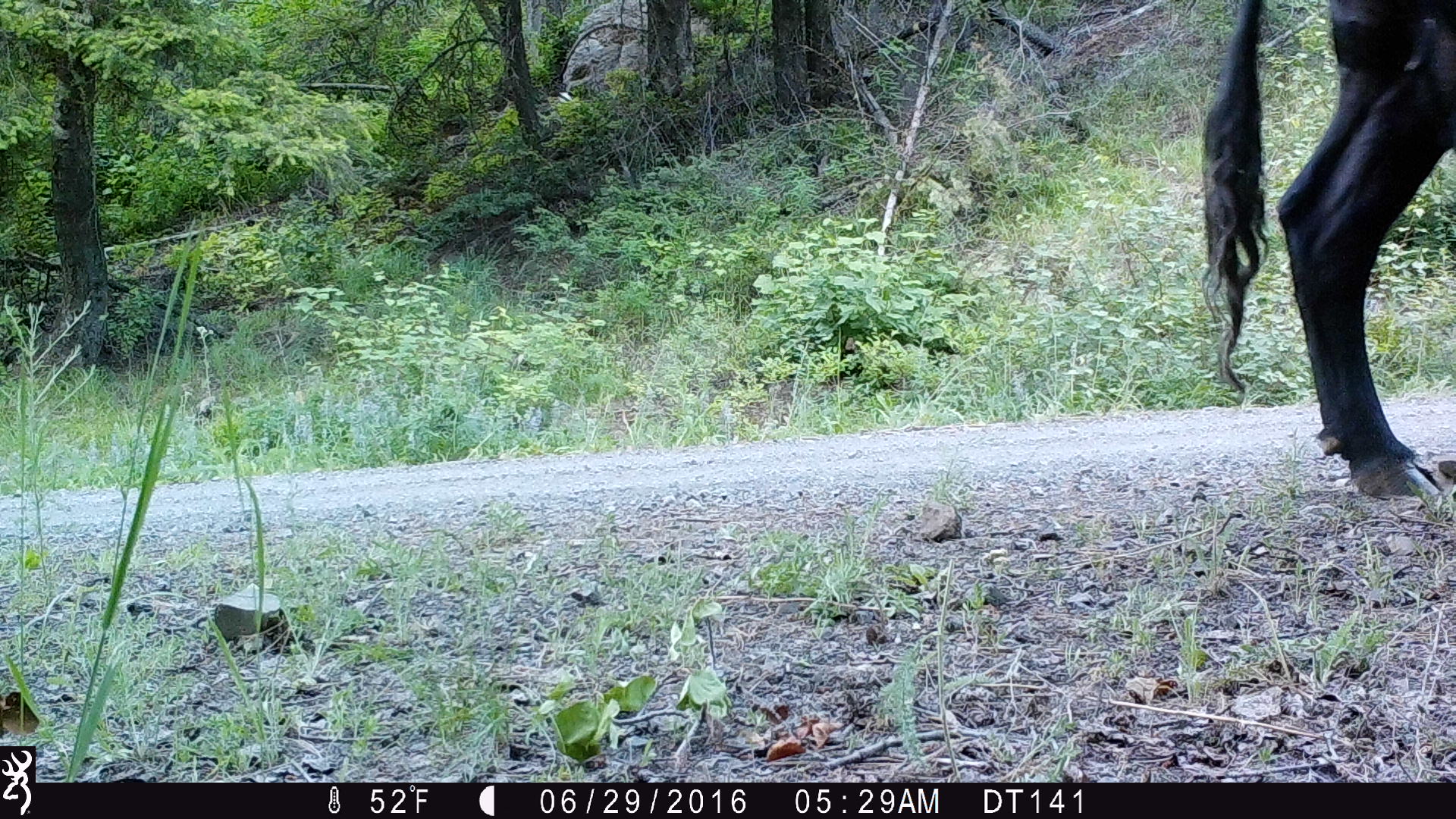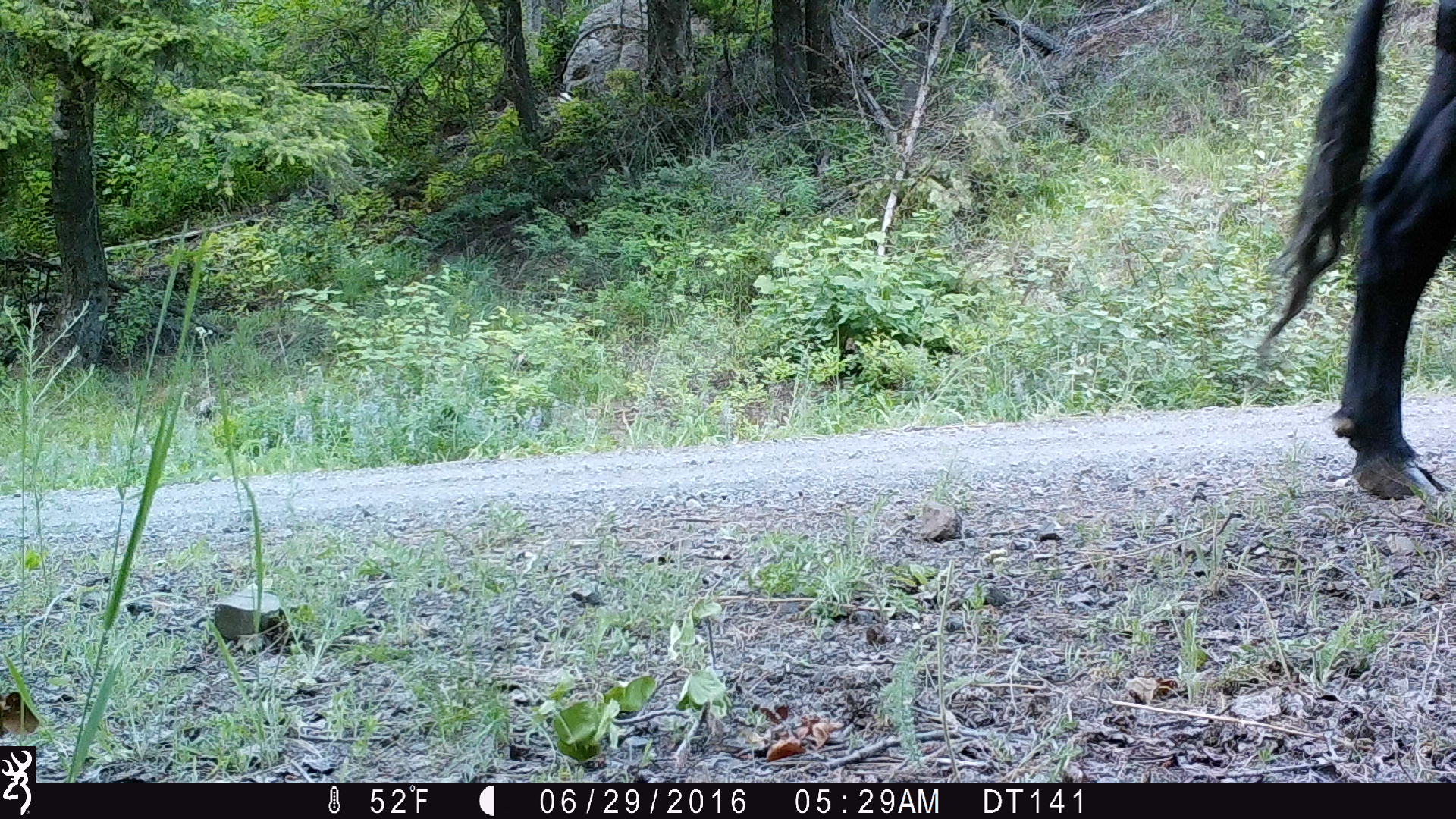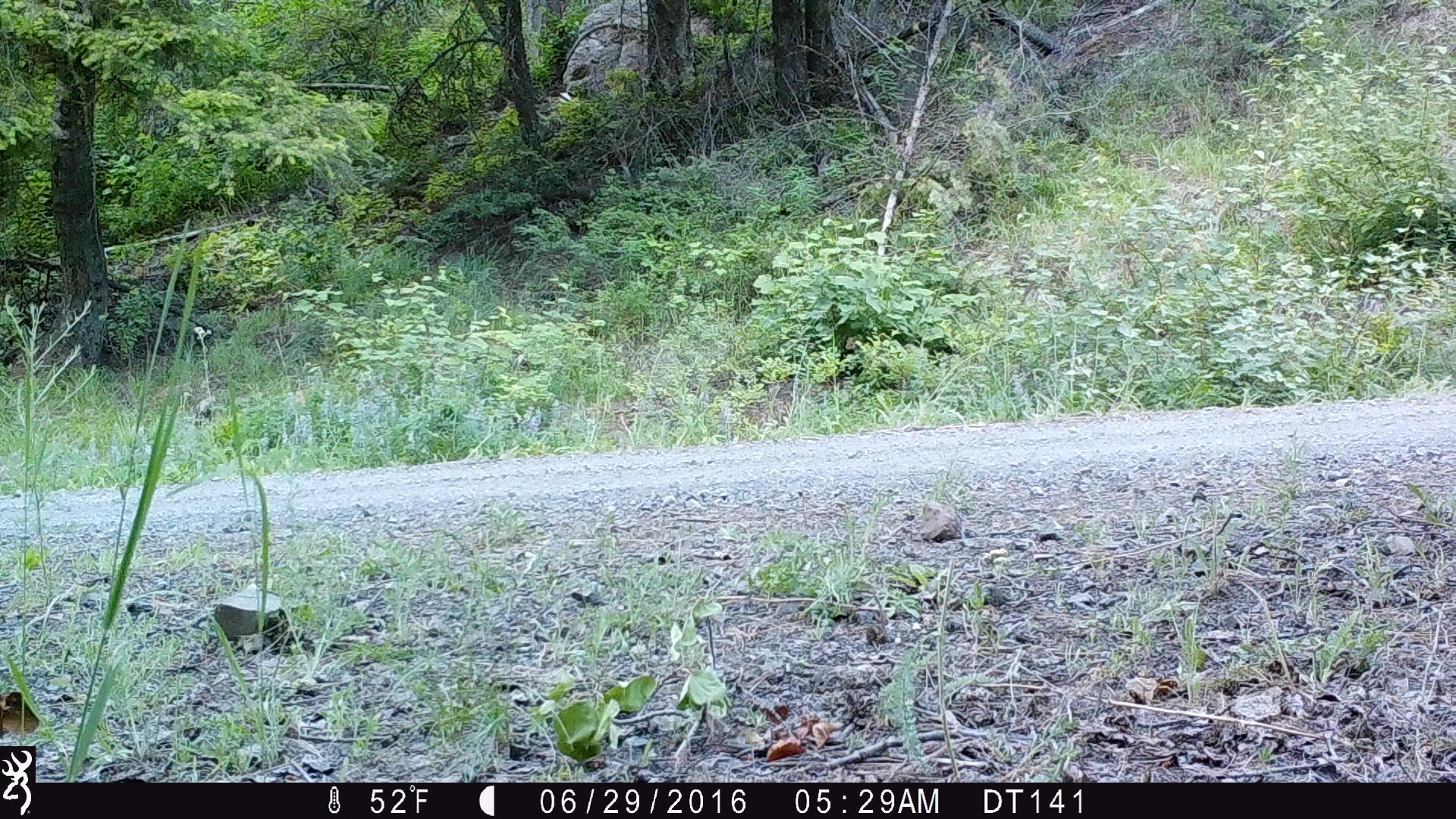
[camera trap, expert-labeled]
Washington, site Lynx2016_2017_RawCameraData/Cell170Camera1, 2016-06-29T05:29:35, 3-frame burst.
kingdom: Animalia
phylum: Chordata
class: Mammalia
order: Artiodactyla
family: Bovidae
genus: Bos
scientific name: Bos taurus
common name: domestic cattle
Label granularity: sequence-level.